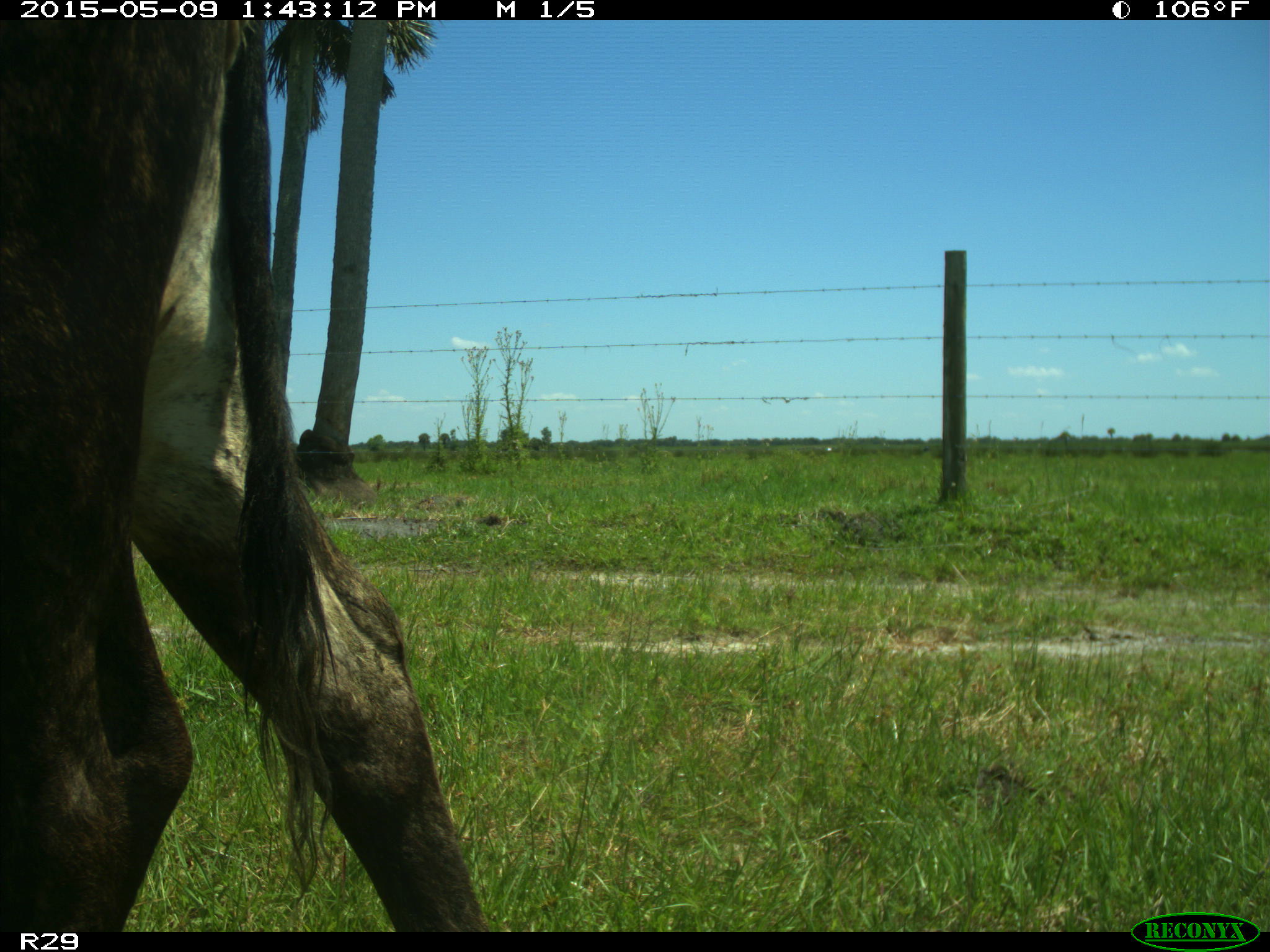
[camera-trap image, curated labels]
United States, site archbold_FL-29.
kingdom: Animalia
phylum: Chordata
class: Mammalia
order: Artiodactyla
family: Bovidae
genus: Bos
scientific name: Bos taurus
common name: domestic cow